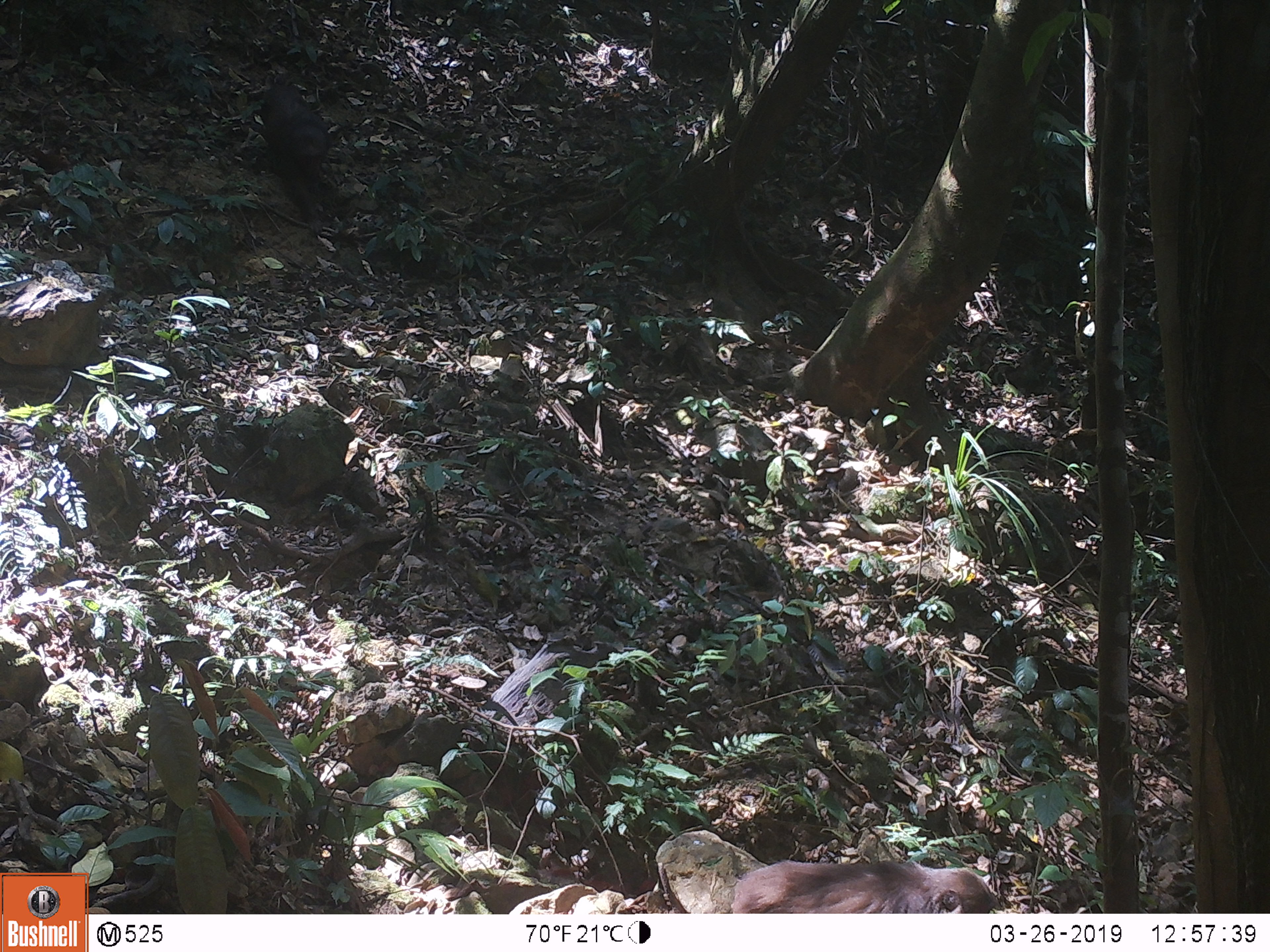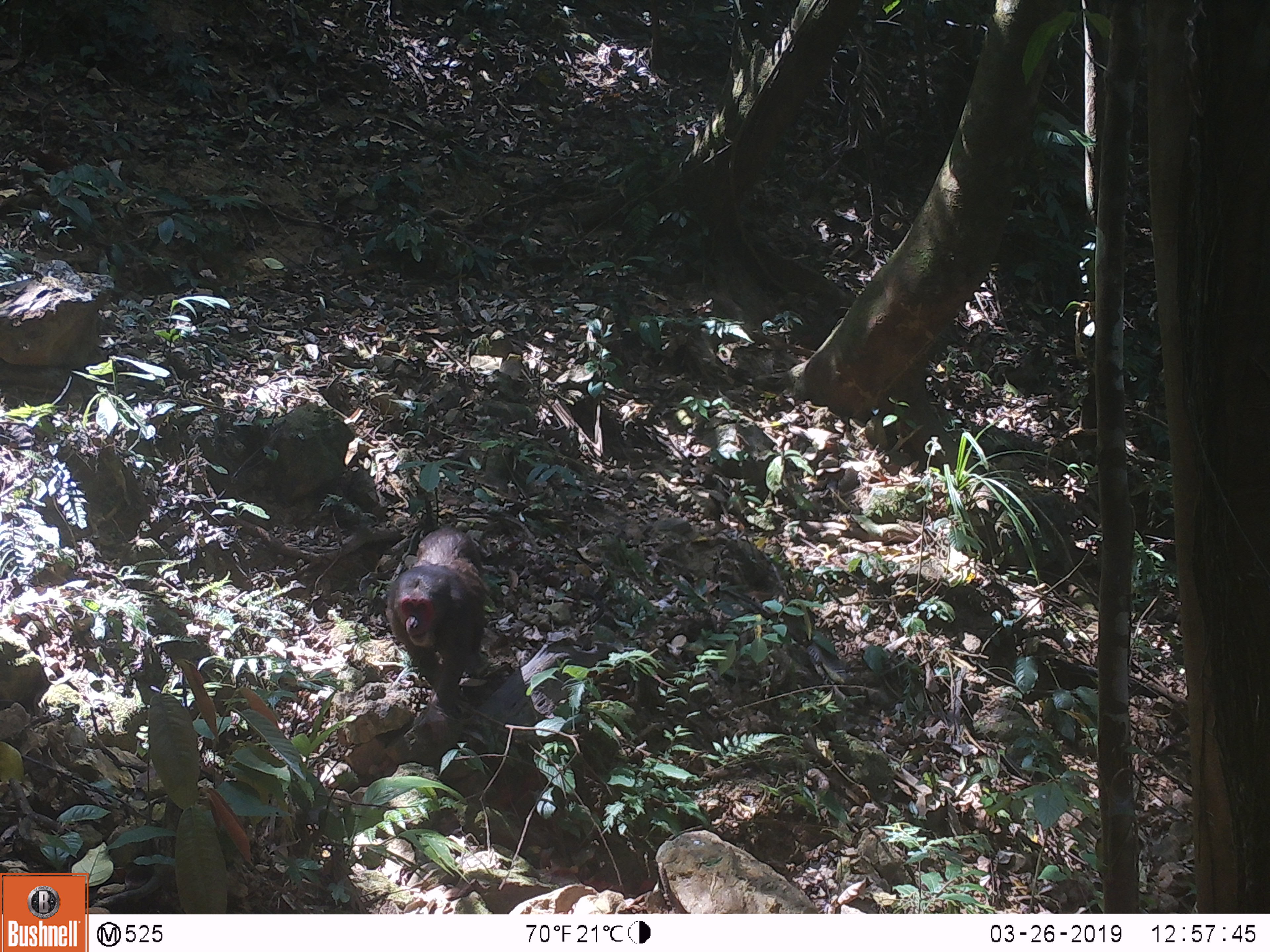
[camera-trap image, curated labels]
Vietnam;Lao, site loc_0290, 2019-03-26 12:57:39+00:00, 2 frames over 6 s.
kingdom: Animalia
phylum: Chordata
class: Mammalia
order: Primates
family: Cercopithecidae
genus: Macaca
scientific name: Macaca arctoides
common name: stump-tailed macaque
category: stump tailed macaque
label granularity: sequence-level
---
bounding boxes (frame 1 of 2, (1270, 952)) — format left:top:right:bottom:
stump tailed macaque: 728:859:1001:913; 250:75:334:235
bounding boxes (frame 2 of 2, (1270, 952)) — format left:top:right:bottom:
stump tailed macaque: 385:528:490:744